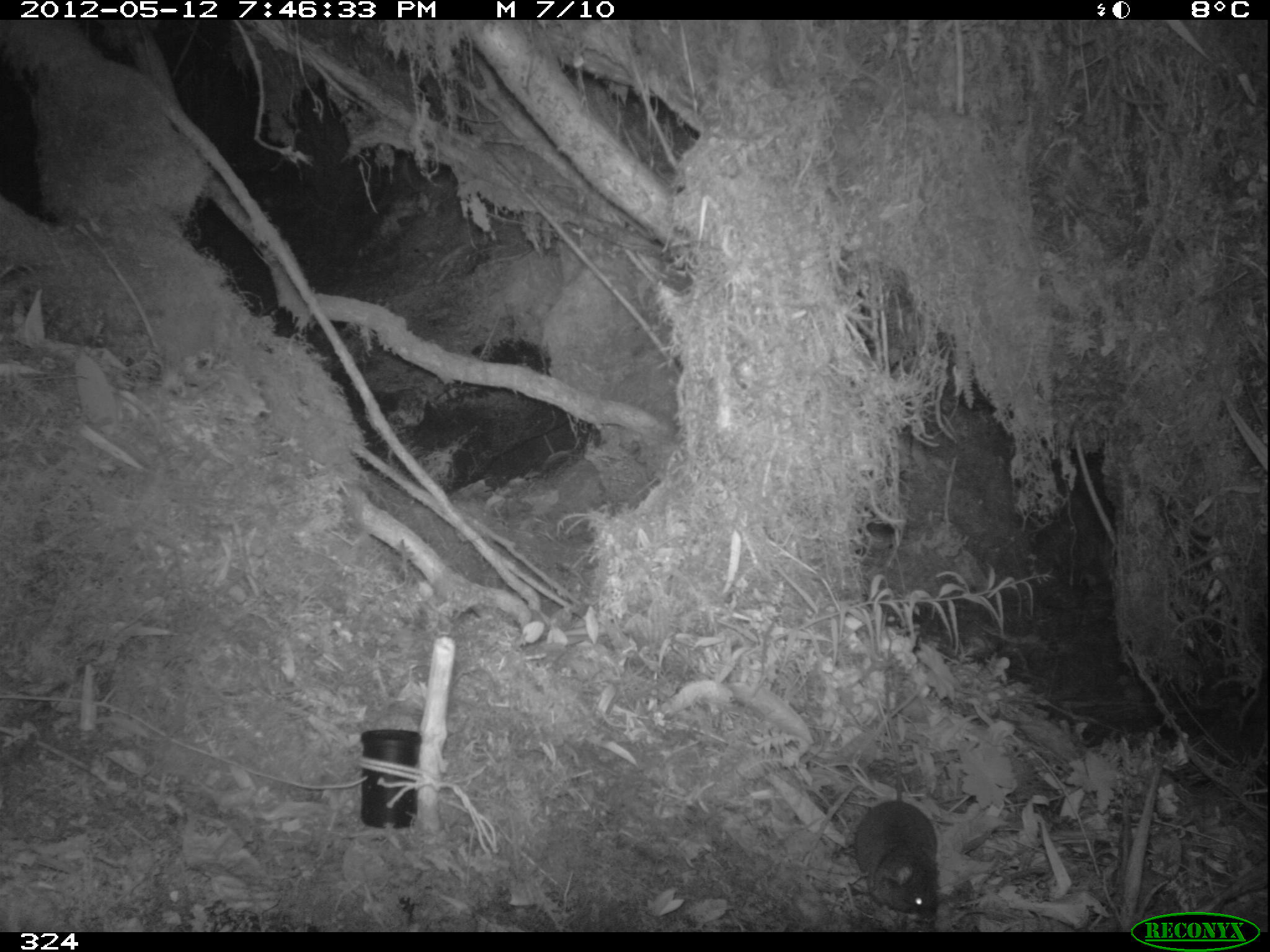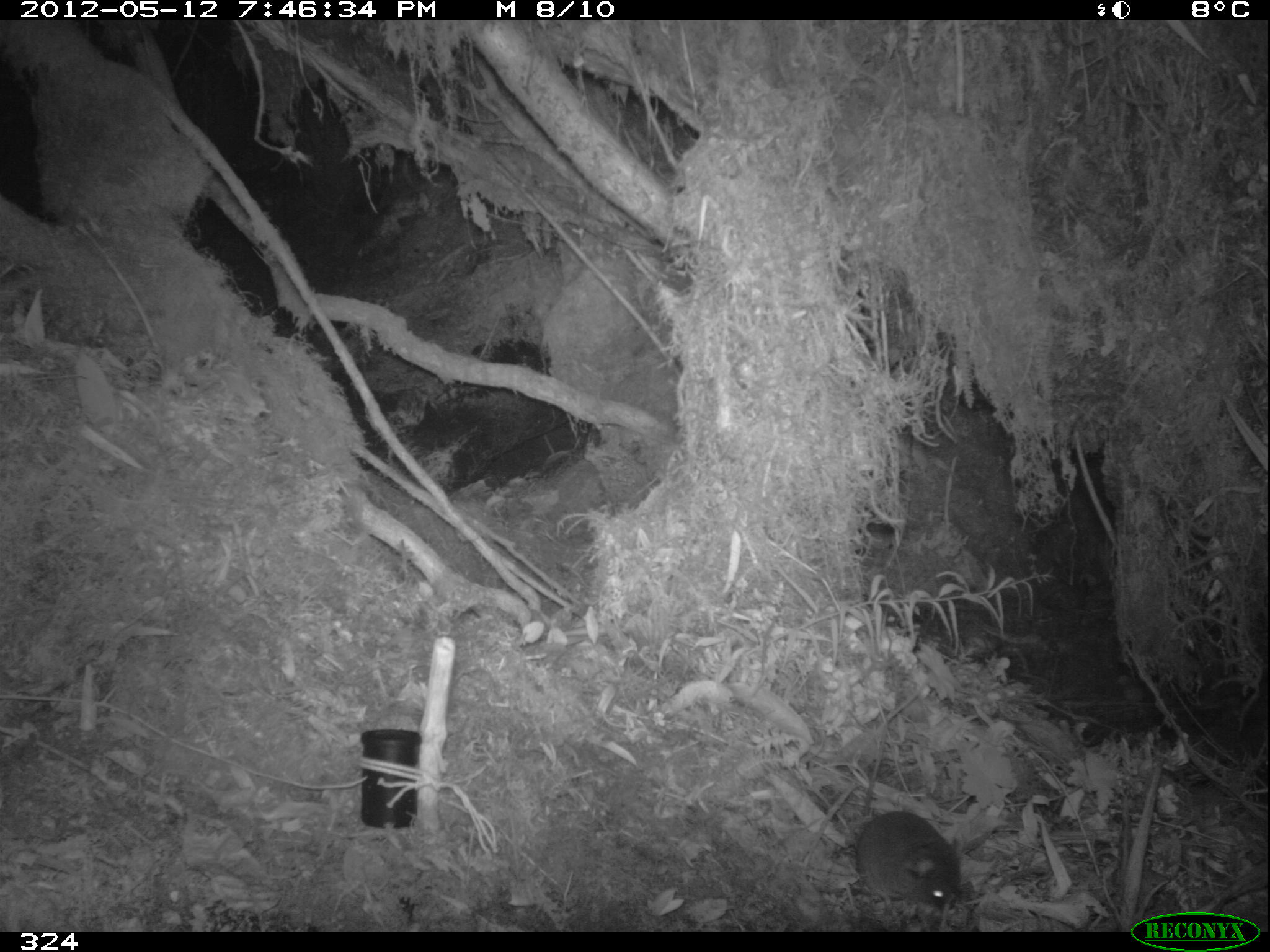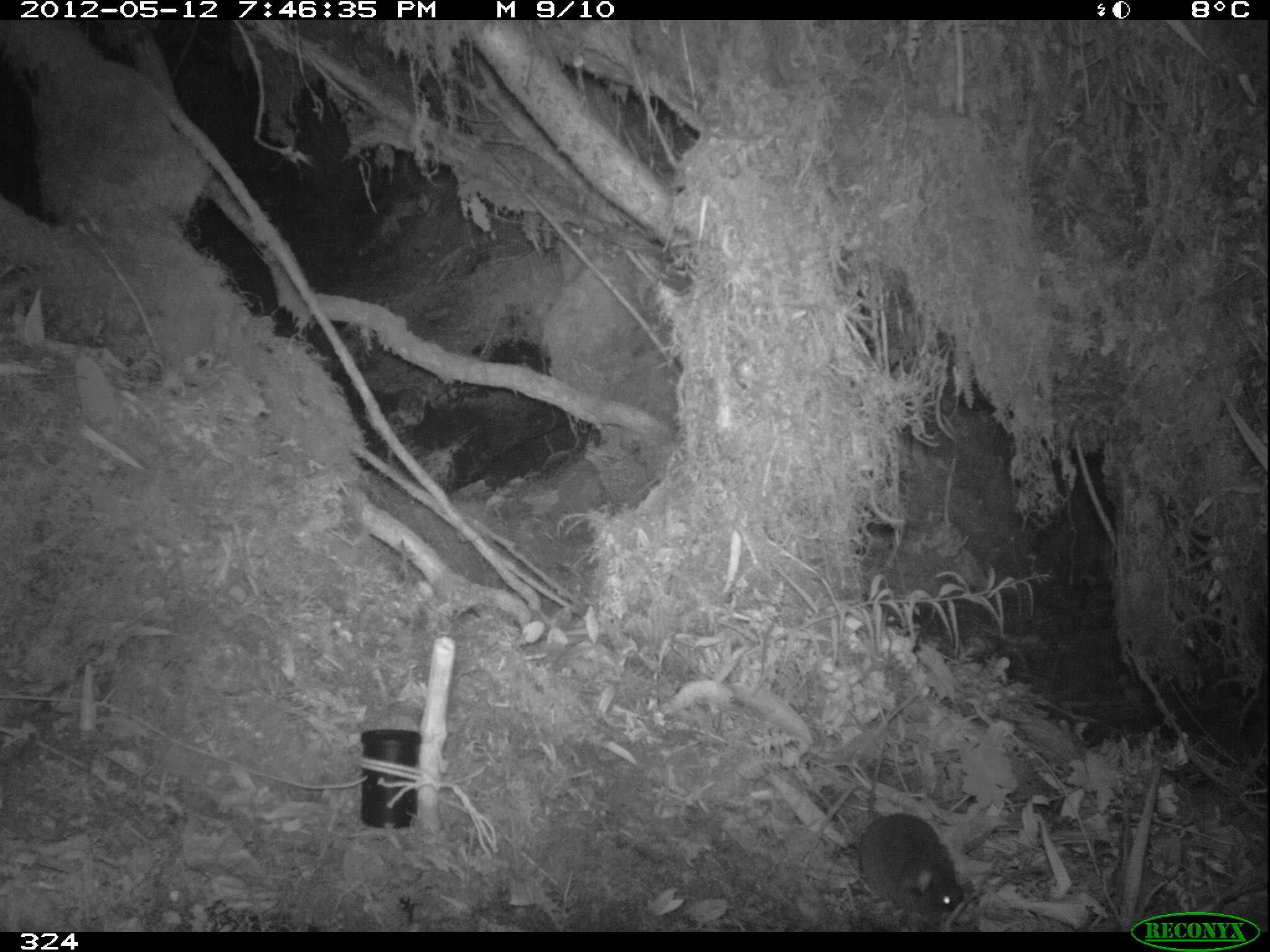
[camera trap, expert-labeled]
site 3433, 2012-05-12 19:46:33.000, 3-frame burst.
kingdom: Animalia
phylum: Chordata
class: Mammalia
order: Rodentia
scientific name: Rodentia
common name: rodents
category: unknown rodent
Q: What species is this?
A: Unknown rodent (rodents) (Rodentia).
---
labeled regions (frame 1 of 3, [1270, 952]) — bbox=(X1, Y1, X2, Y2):
unknown rodent: bbox=(850, 666, 938, 920)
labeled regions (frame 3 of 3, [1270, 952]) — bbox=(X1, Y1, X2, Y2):
unknown rodent: bbox=(854, 723, 962, 922)